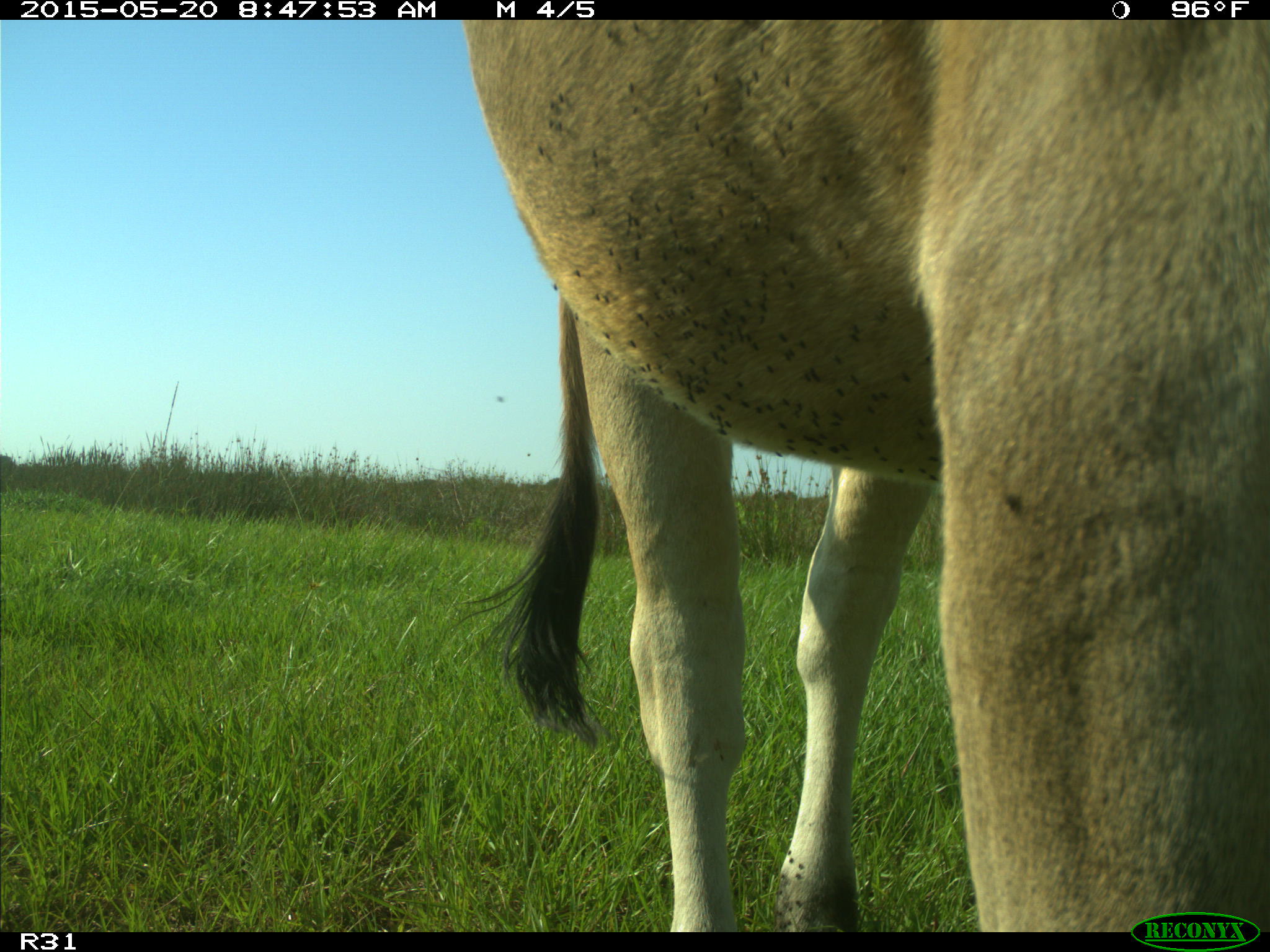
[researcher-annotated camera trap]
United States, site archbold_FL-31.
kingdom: Animalia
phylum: Chordata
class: Mammalia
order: Artiodactyla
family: Bovidae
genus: Bos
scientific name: Bos taurus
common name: domestic cow